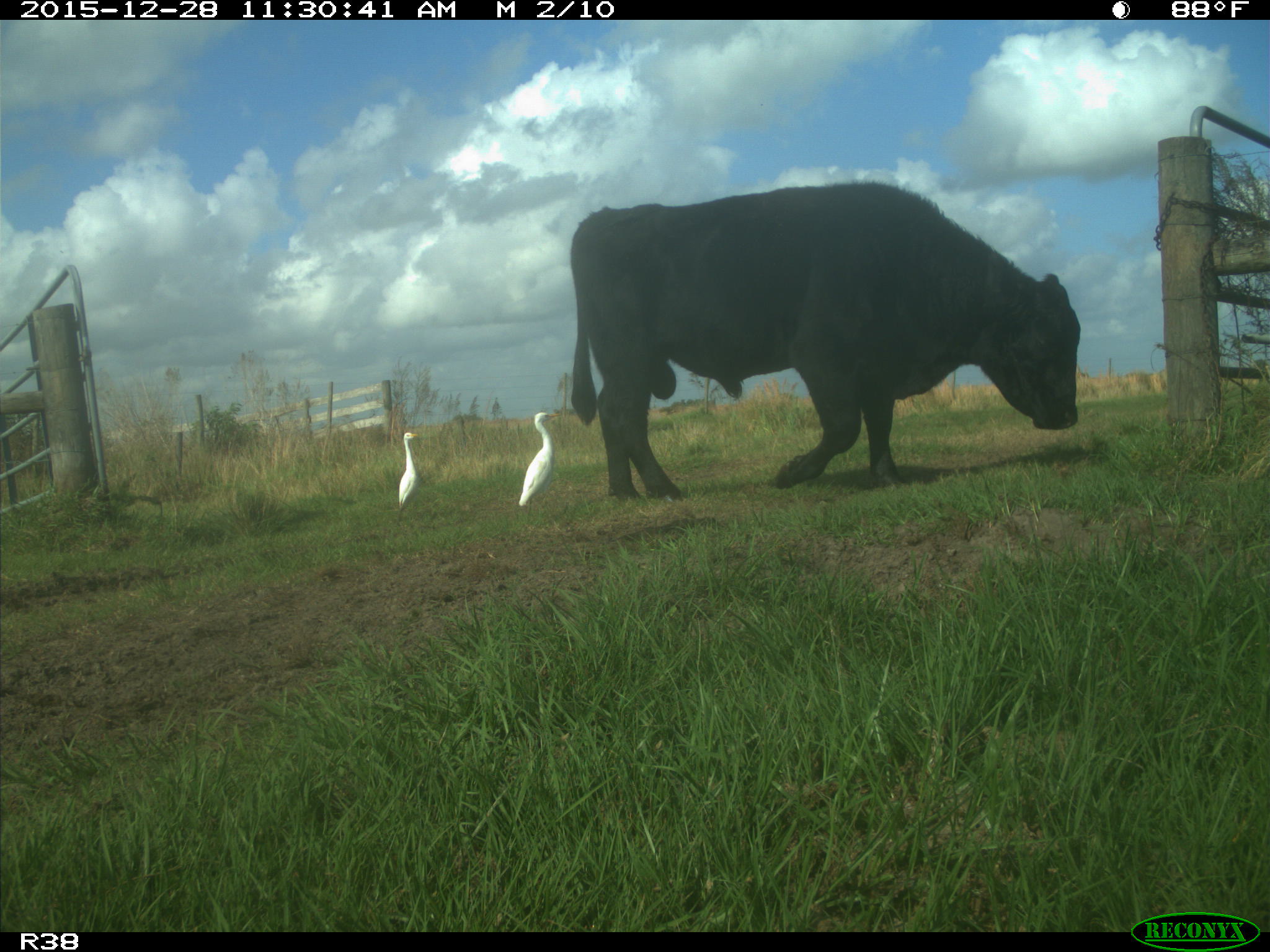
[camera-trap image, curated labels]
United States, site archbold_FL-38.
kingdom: Animalia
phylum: Chordata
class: Mammalia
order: Artiodactyla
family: Bovidae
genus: Bos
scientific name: Bos taurus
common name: domestic cow